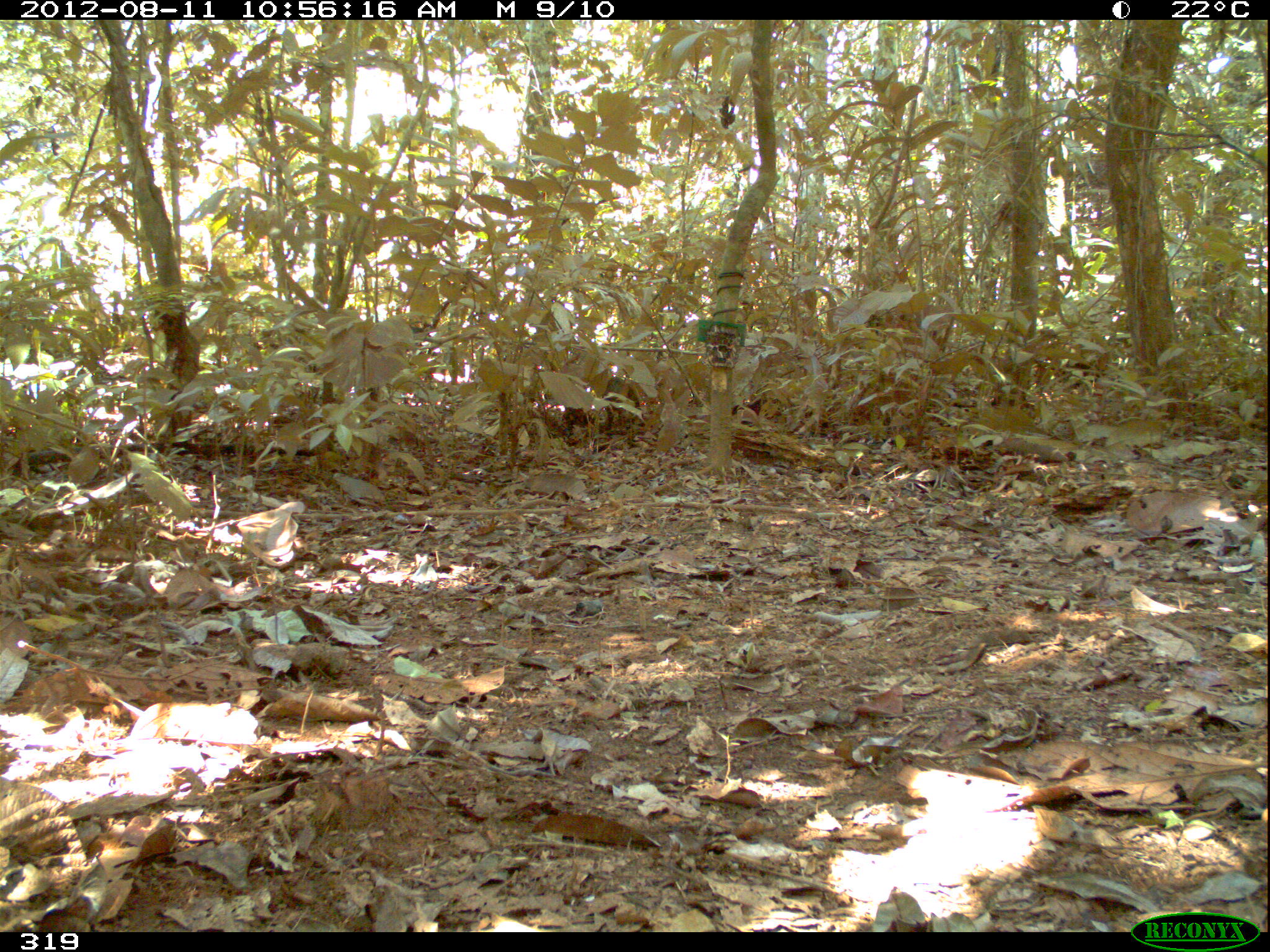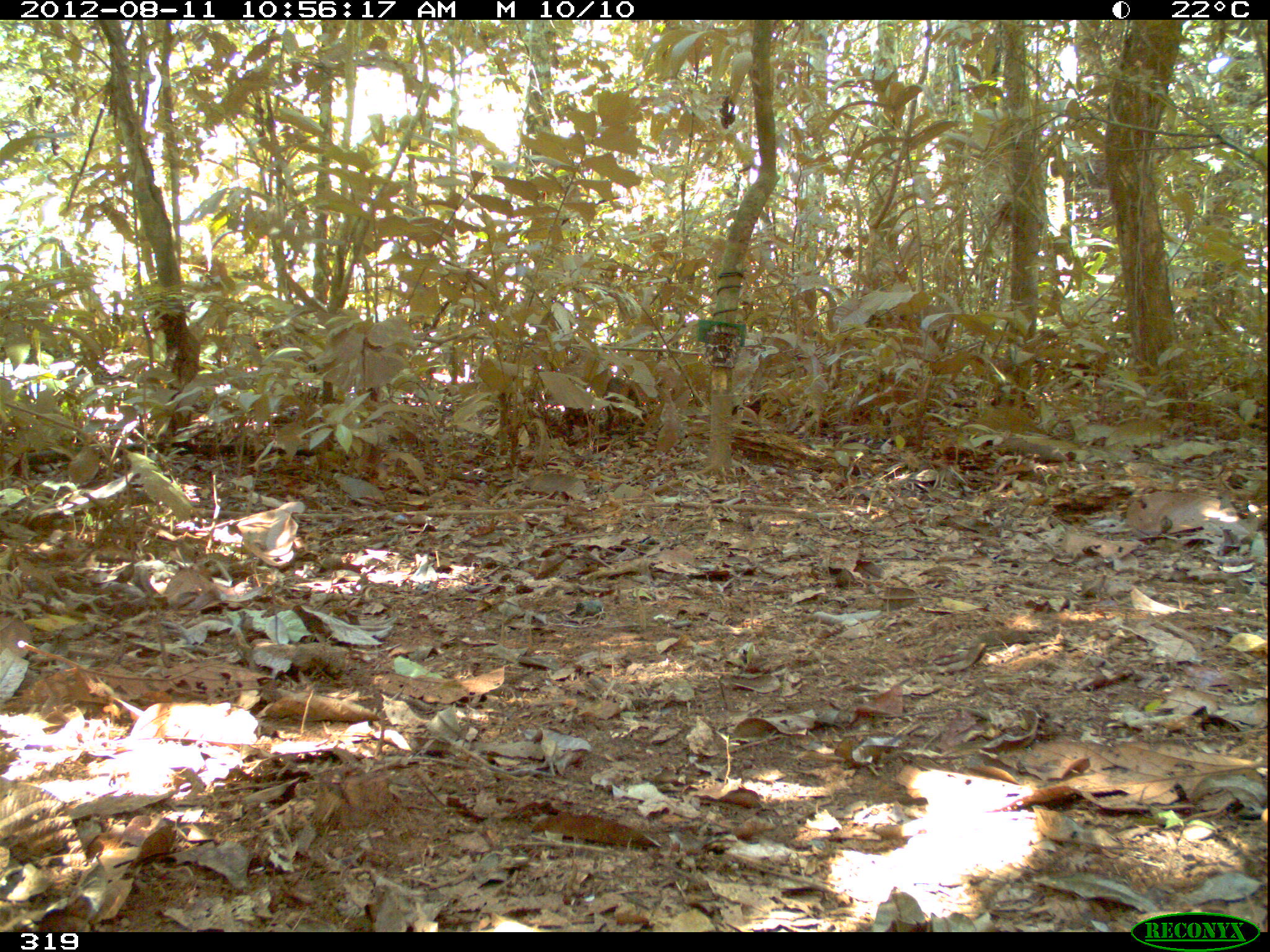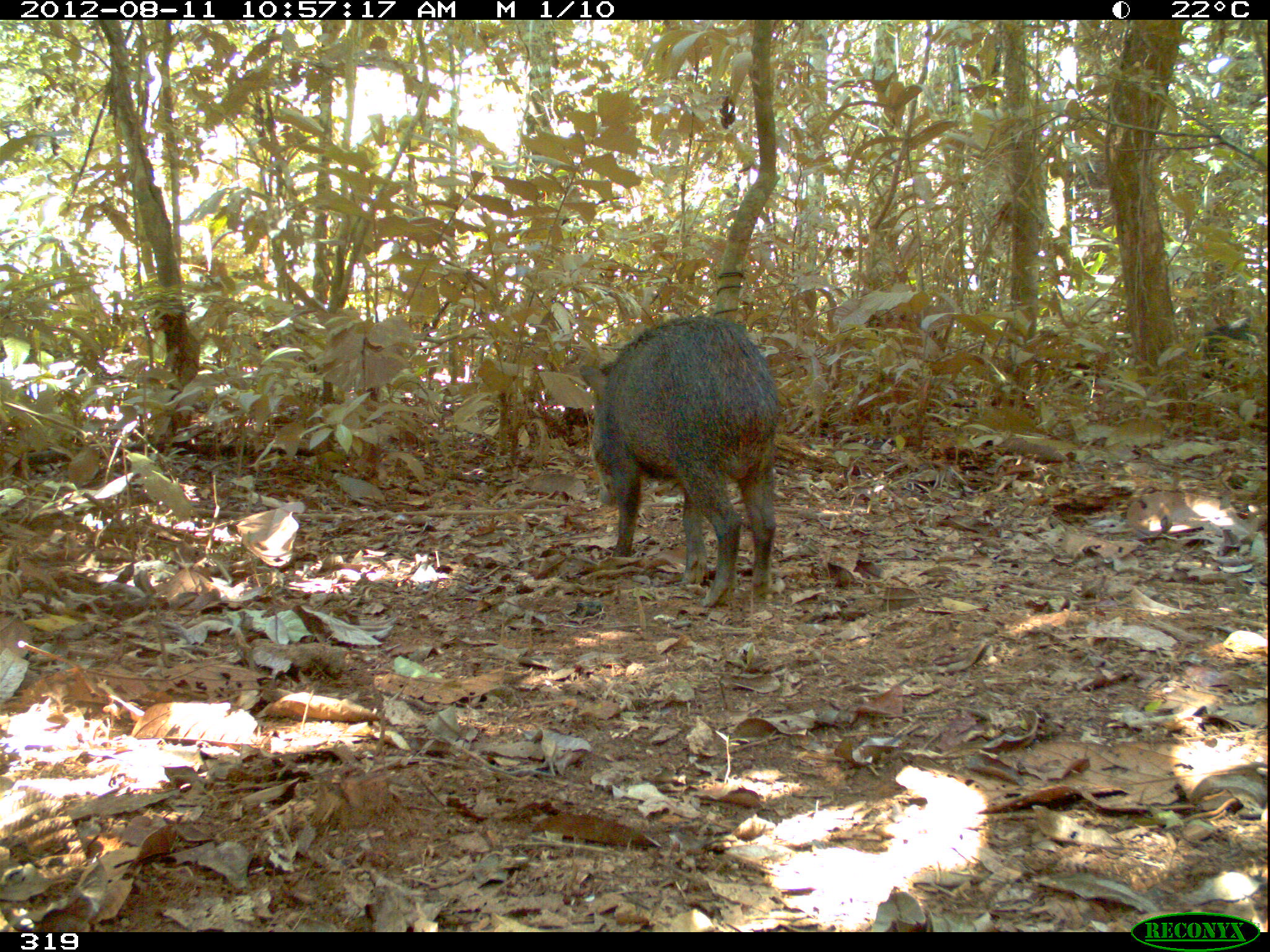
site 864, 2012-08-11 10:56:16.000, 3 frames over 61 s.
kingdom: Animalia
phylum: Chordata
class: Mammalia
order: Artiodactyla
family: Tayassuidae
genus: Tayassu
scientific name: Tayassu pecari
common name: white-lipped peccary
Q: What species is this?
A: Tayassu pecari (white-lipped peccary).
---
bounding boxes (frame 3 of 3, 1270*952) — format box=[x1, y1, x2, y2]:
tayassu pecari: box=[579, 316, 778, 606]